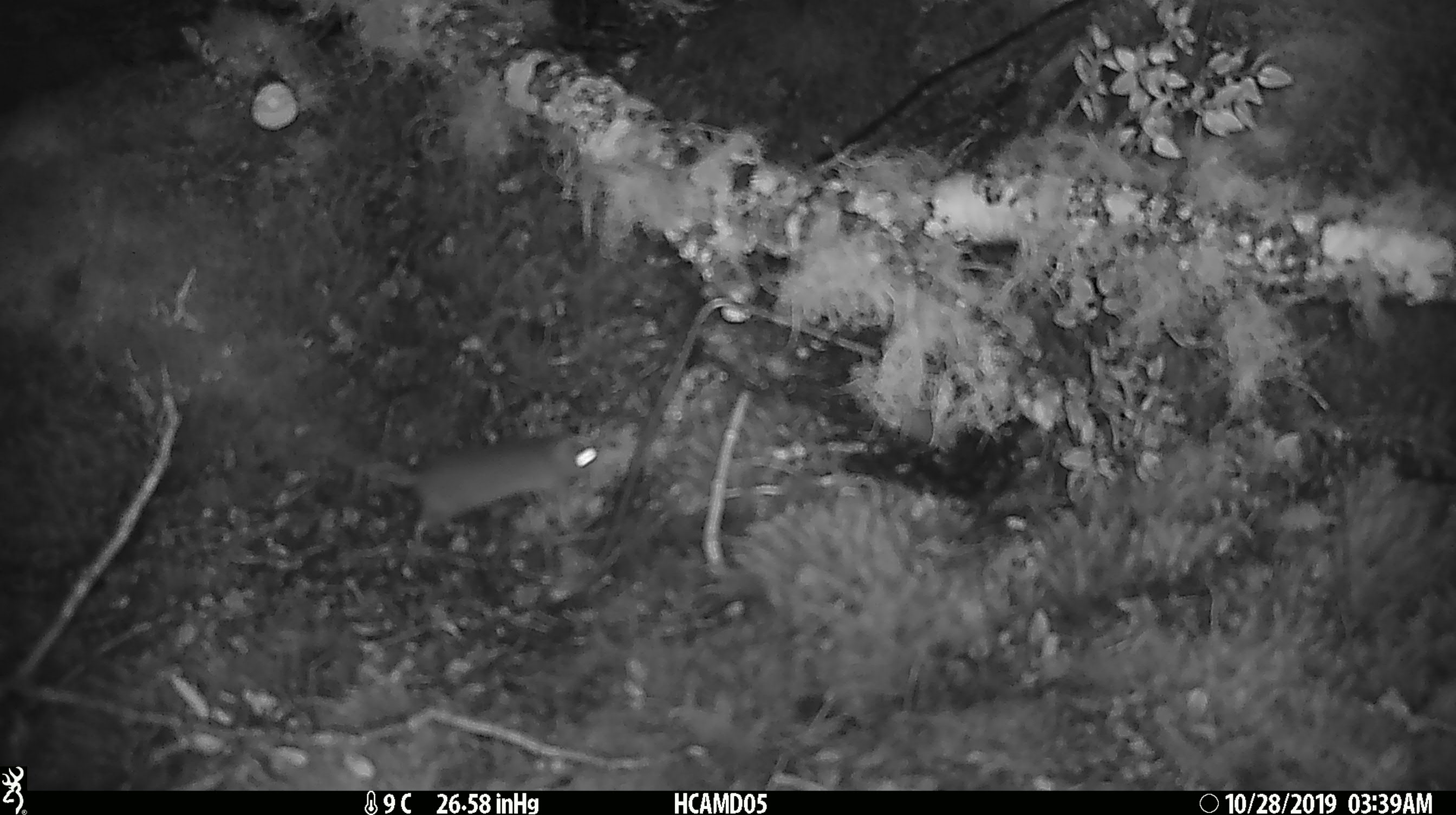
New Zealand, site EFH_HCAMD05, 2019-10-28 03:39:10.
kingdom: Animalia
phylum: Chordata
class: Mammalia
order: Rodentia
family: Muridae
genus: Mus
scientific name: Mus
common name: mouse